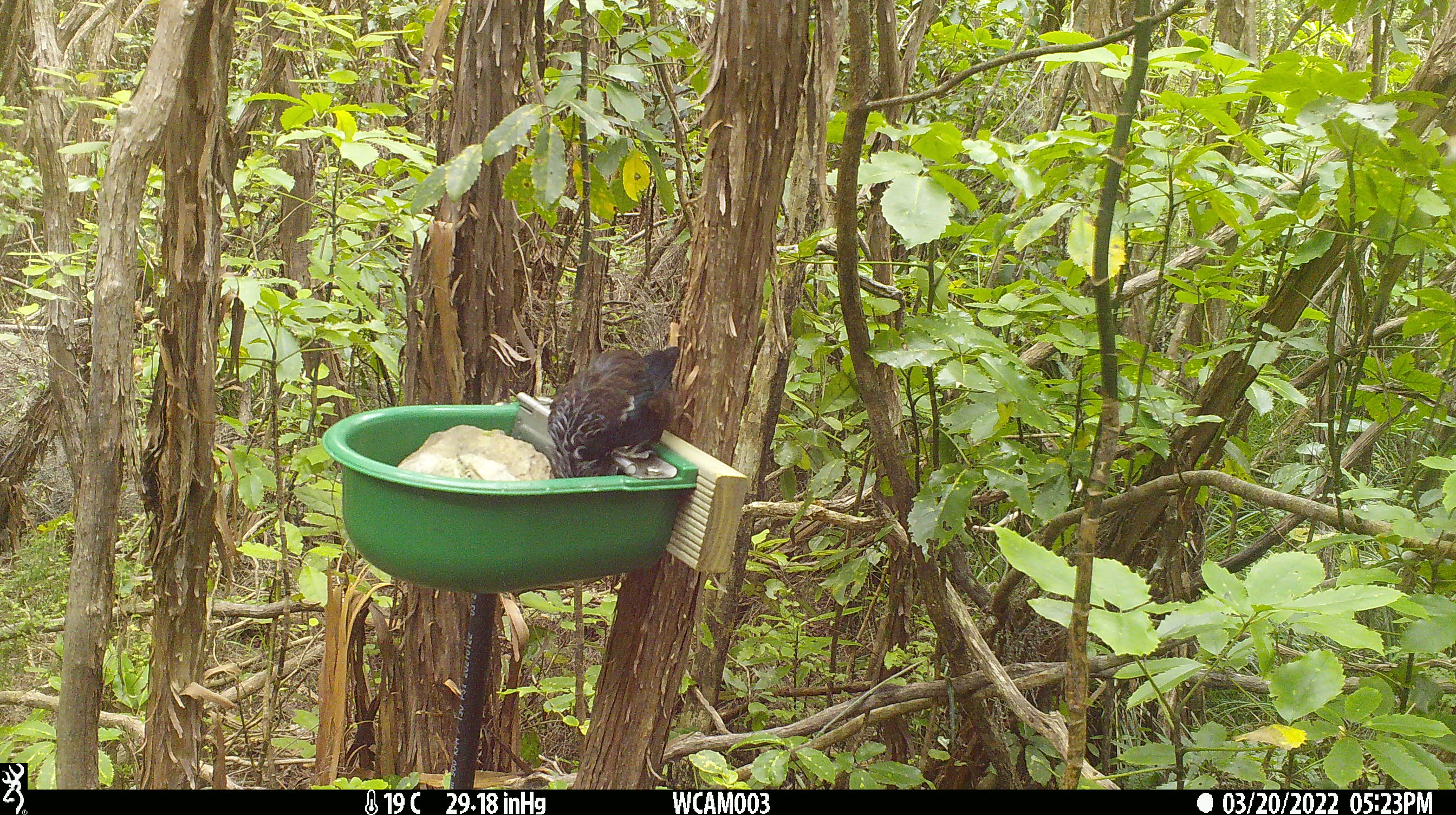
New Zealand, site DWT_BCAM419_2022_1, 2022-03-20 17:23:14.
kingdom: Animalia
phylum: Chordata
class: Aves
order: Passeriformes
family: Meliphagidae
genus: Prosthemadera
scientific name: Prosthemadera novaeseelandiae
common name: tui